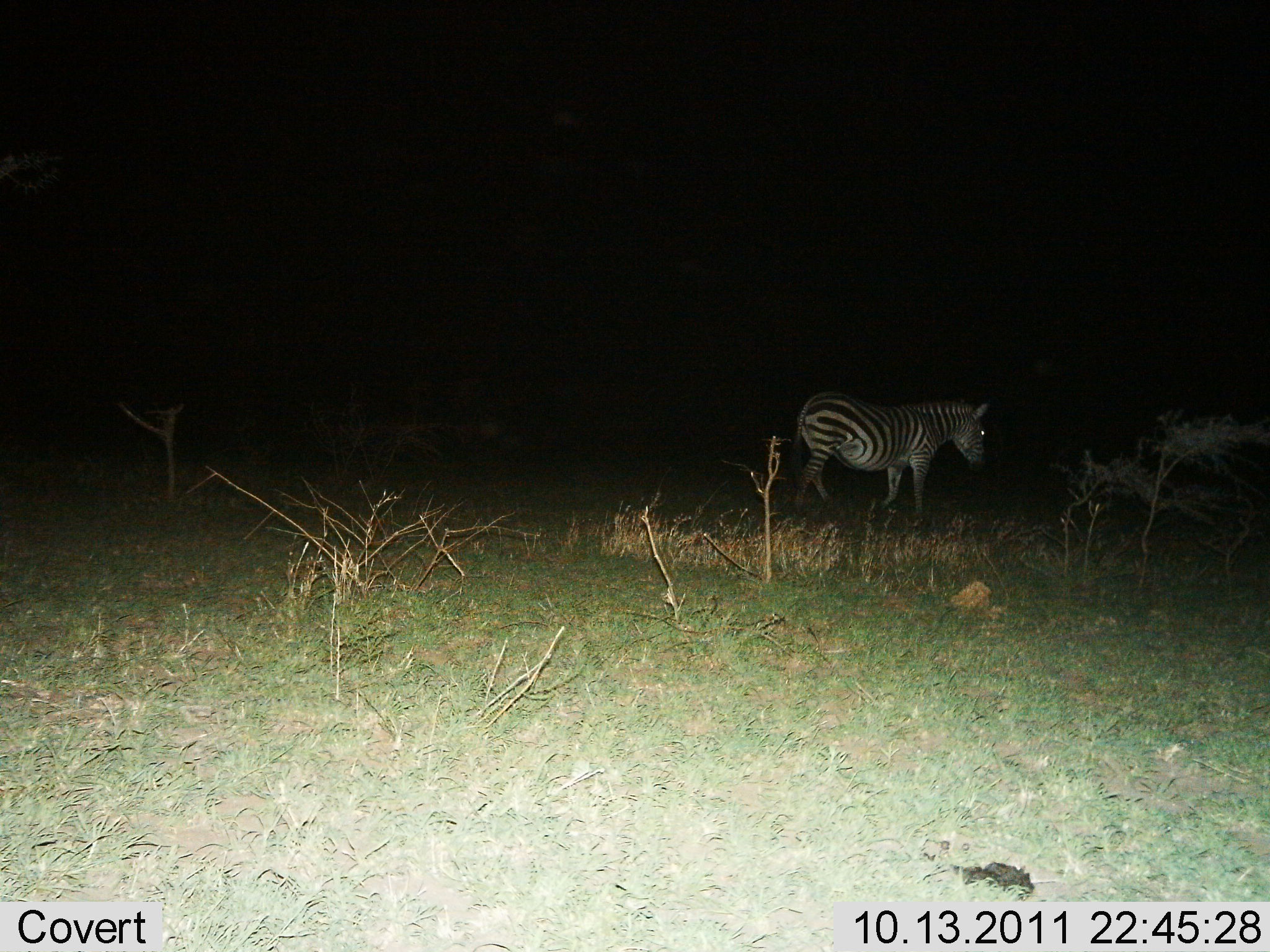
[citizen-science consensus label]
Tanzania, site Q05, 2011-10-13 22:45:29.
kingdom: Animalia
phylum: Chordata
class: Mammalia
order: Perissodactyla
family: Equidae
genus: Equus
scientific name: Equus quagga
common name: plains zebra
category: zebra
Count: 1.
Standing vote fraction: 25%.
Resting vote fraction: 0%.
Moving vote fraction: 75%.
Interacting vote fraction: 0%.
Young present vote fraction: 0%.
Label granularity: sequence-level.